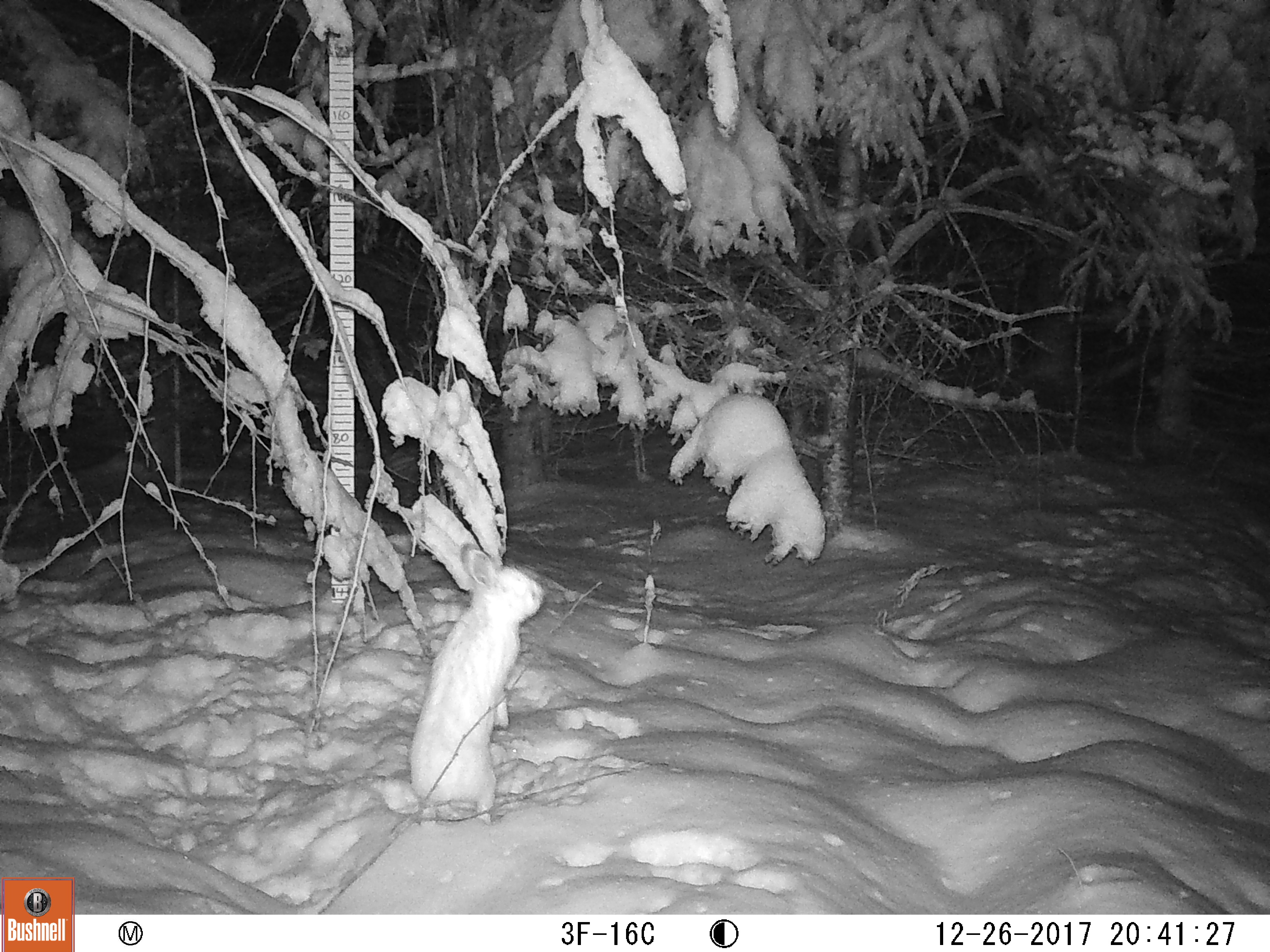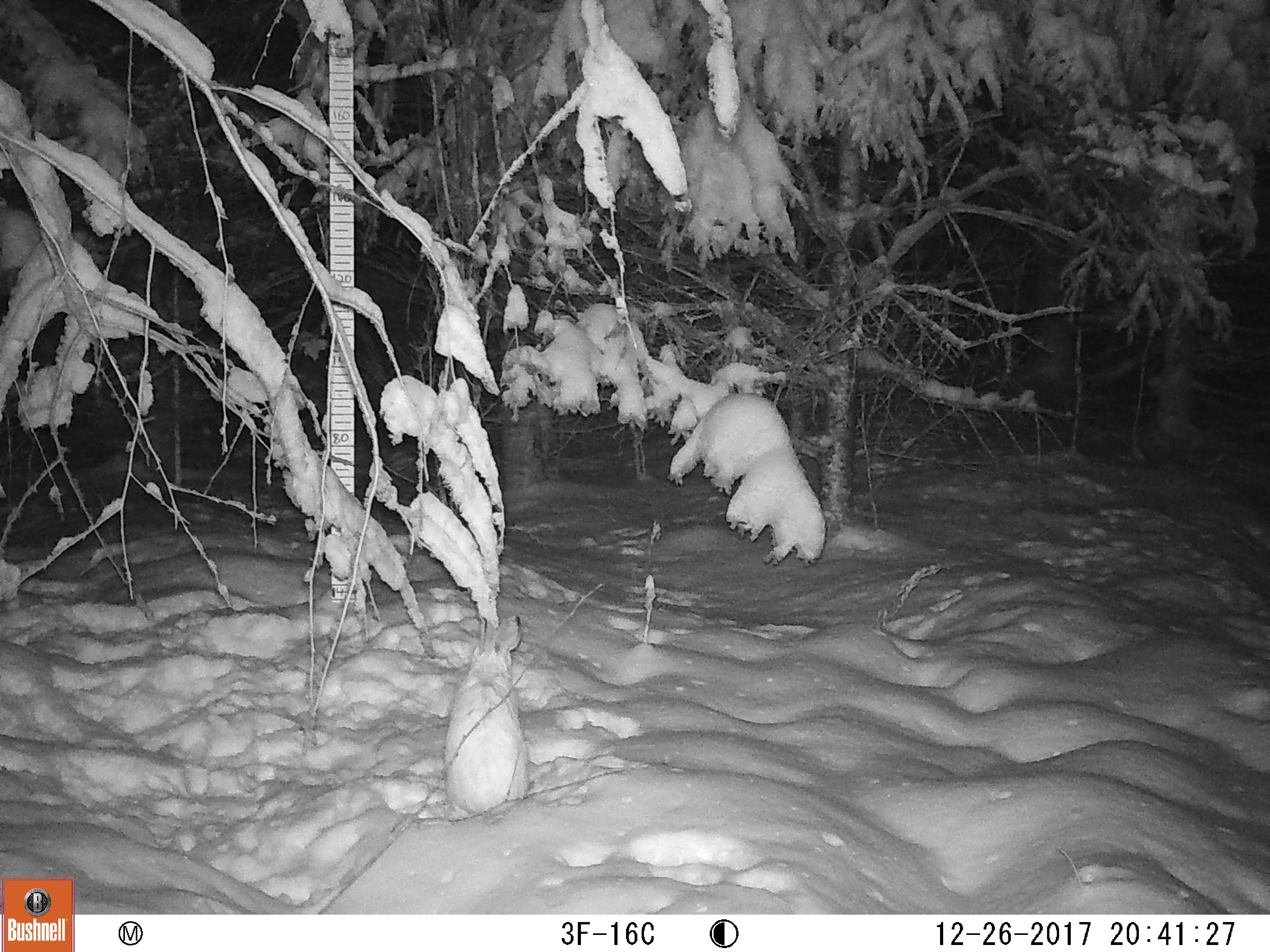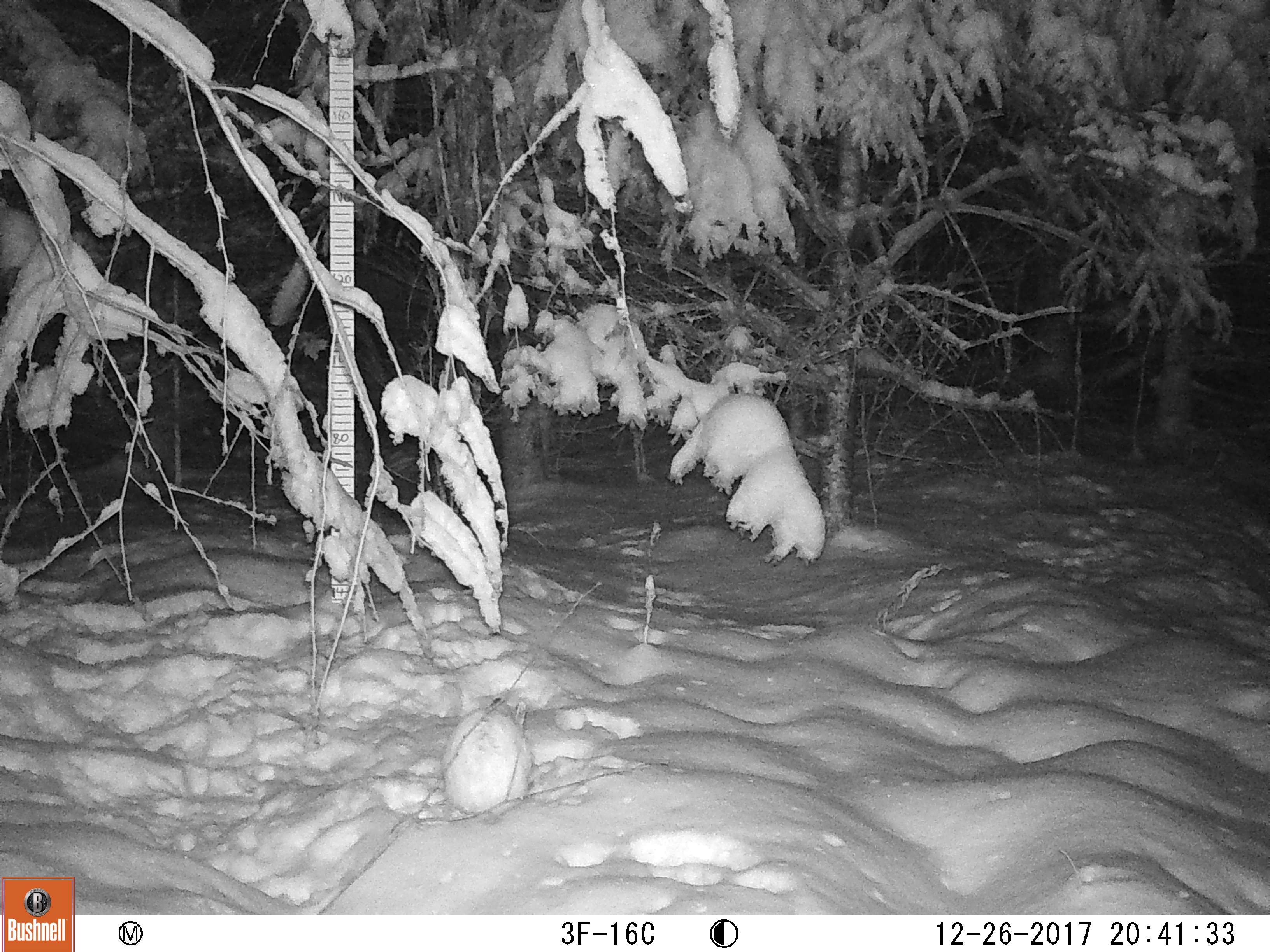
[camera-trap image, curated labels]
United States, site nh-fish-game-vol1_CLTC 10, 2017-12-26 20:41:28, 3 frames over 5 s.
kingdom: Animalia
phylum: Chordata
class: Mammalia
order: Lagomorpha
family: Leporidae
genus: Lepus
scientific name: Lepus americanus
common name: snowshoe hare